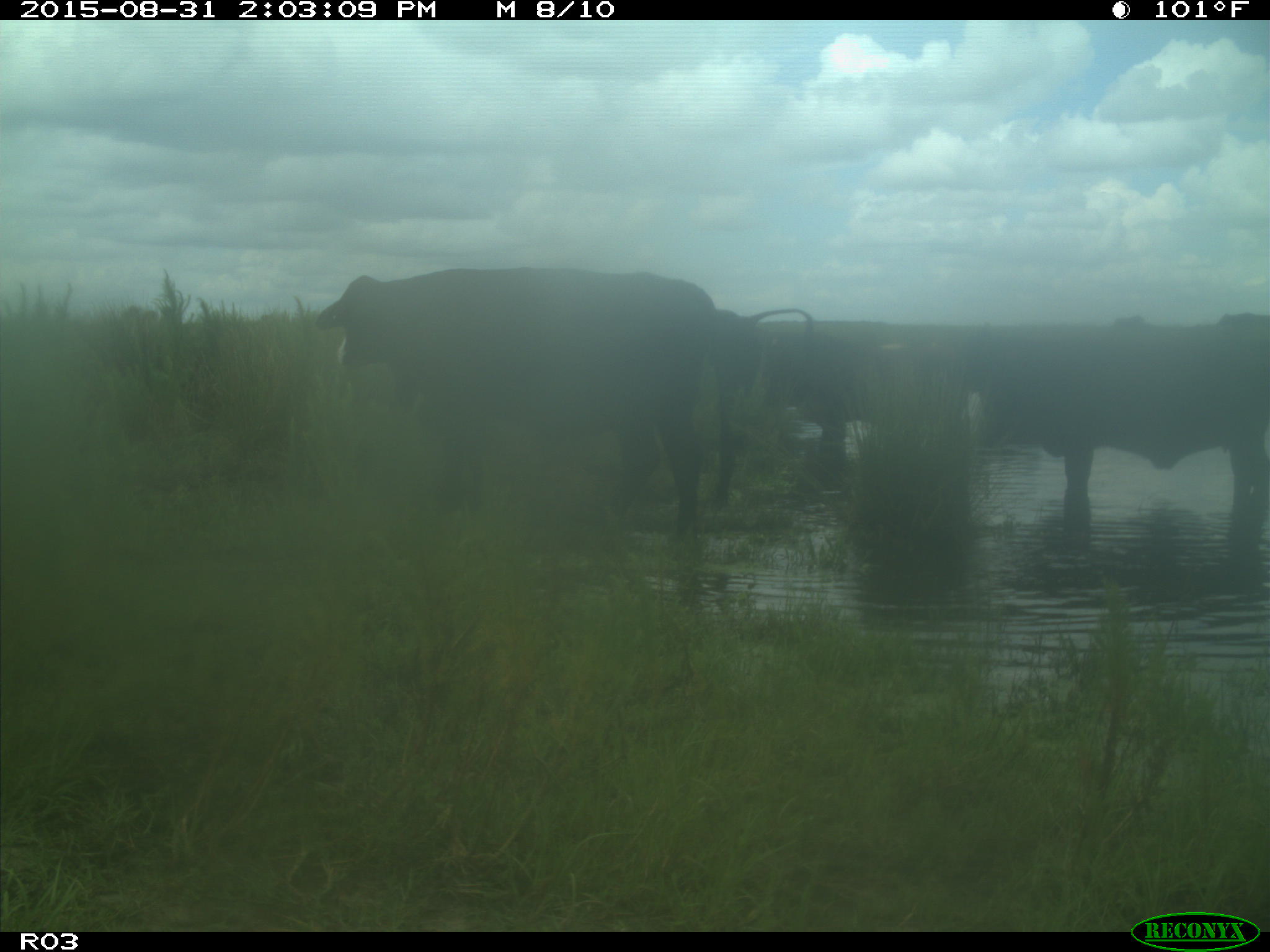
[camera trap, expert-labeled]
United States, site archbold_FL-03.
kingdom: Animalia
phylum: Chordata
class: Mammalia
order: Artiodactyla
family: Bovidae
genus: Bos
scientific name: Bos taurus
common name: domestic cow